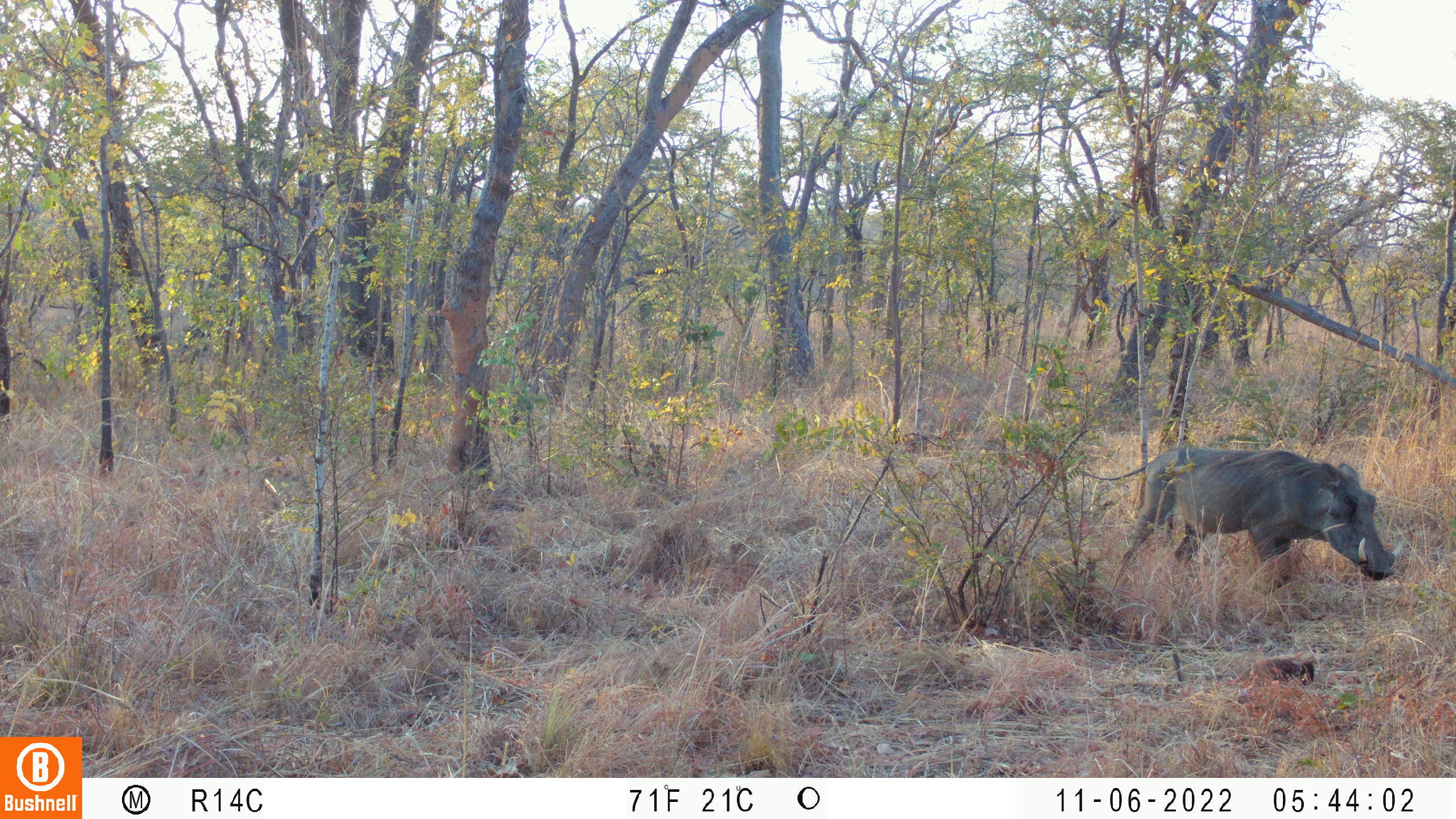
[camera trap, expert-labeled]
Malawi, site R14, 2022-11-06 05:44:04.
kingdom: Animalia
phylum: Chordata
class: Mammalia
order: Artiodactyla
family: Suidae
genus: Phacochoerus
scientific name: Phacochoerus africanus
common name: common warthog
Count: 1.